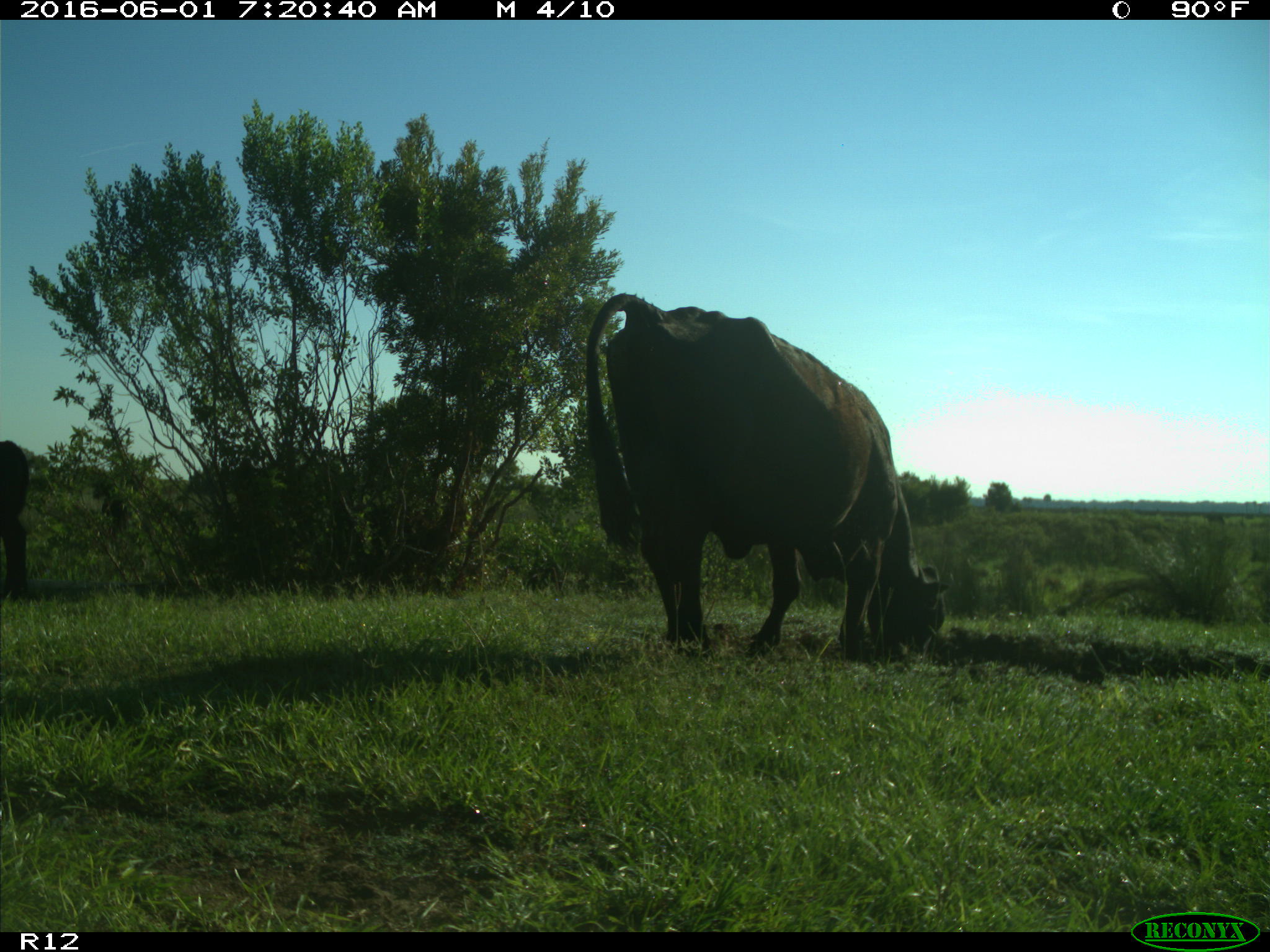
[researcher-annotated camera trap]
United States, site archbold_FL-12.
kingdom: Animalia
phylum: Chordata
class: Mammalia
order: Artiodactyla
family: Bovidae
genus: Bos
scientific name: Bos taurus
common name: domestic cow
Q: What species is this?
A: Bos taurus (domestic cow).